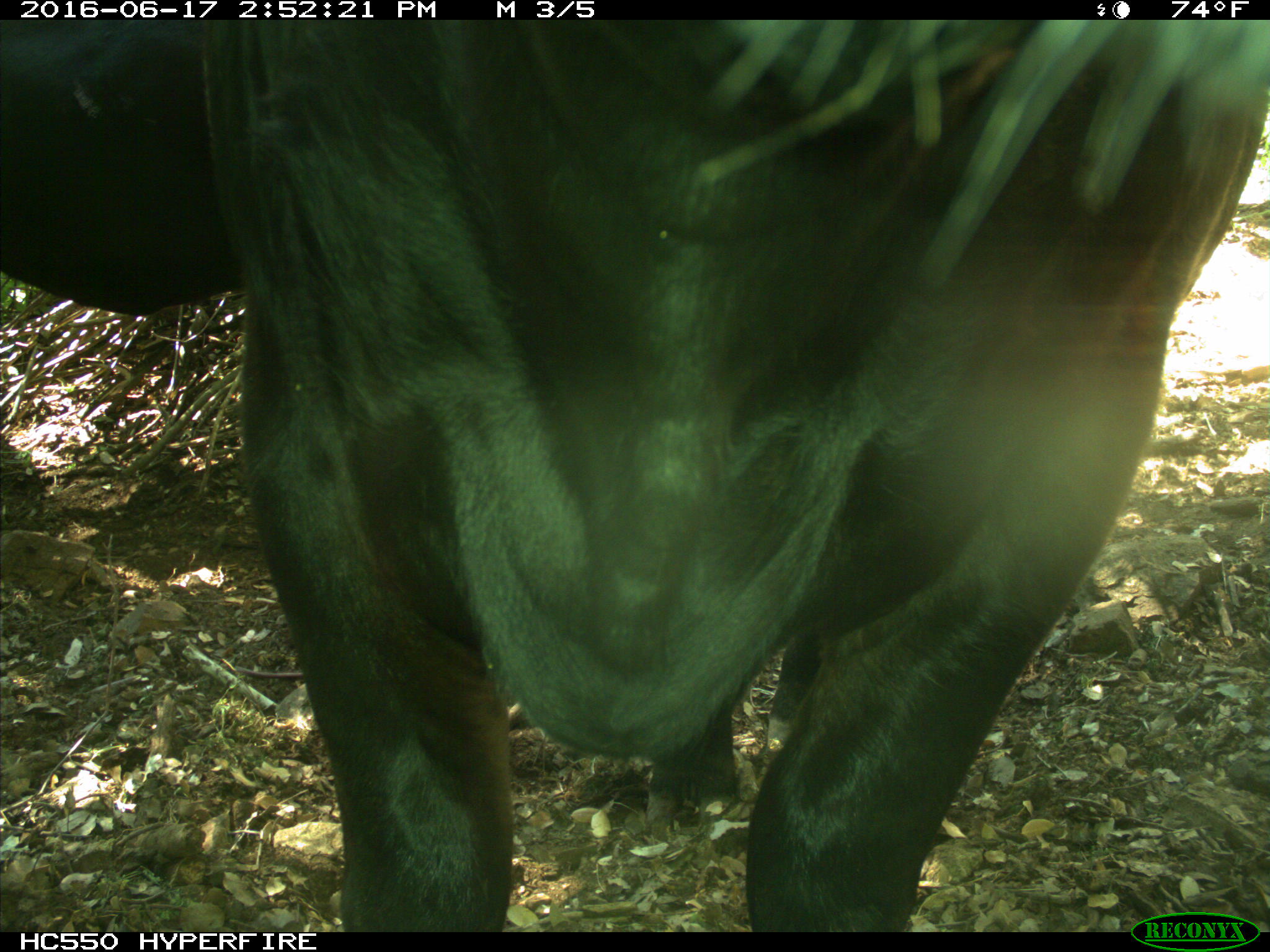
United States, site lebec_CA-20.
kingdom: Animalia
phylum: Chordata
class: Mammalia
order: Artiodactyla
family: Bovidae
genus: Bos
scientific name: Bos taurus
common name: domestic cow